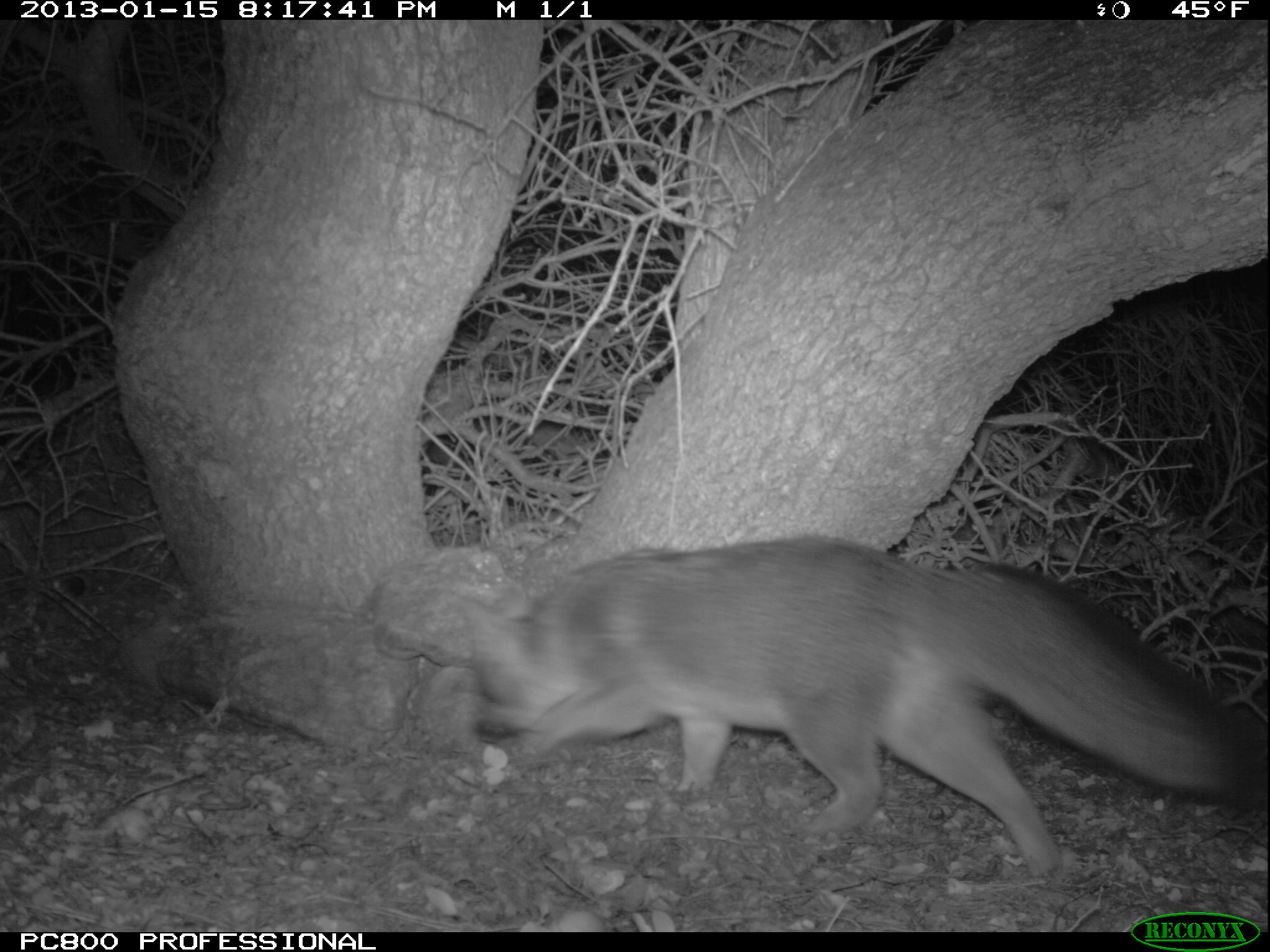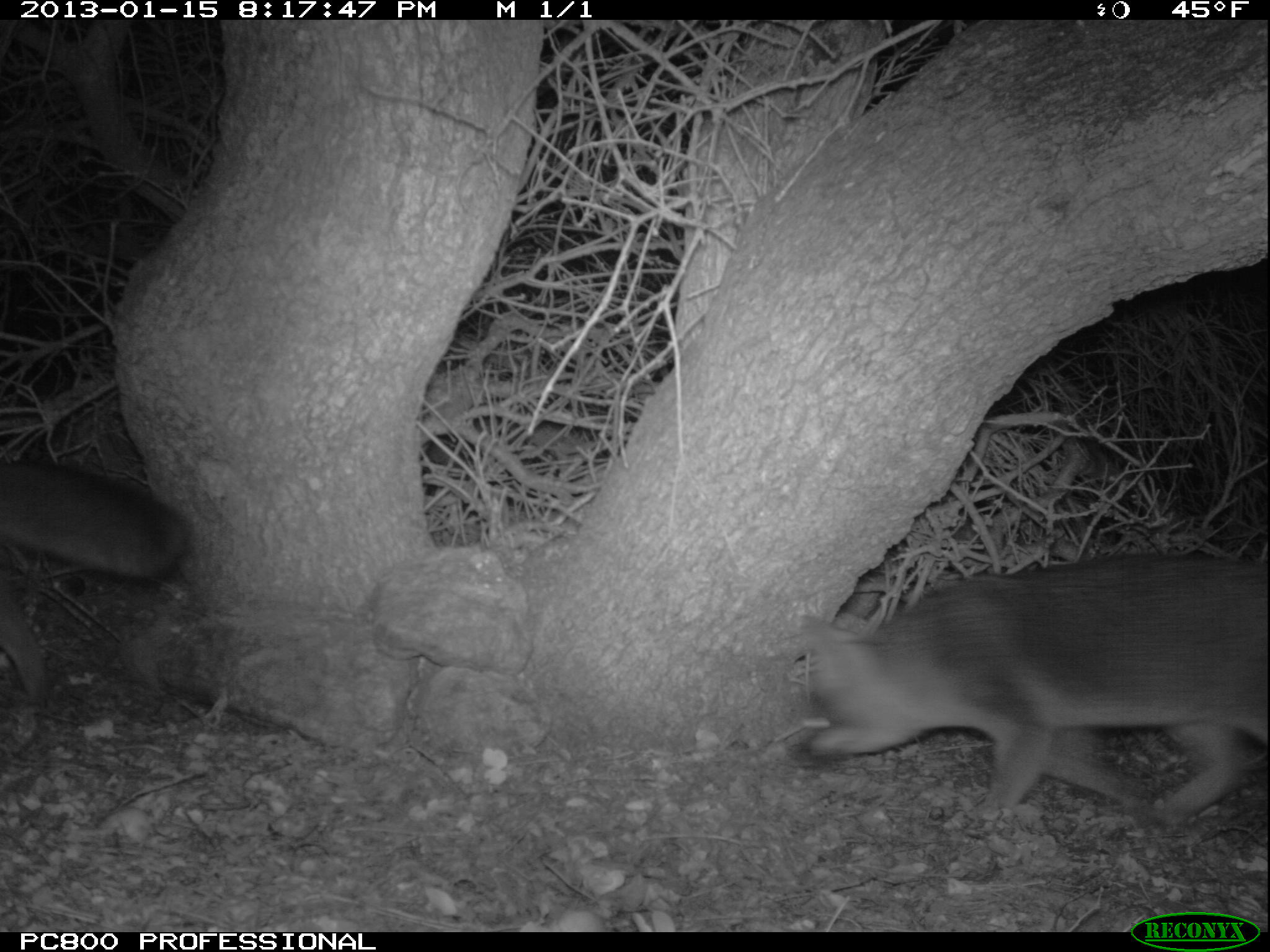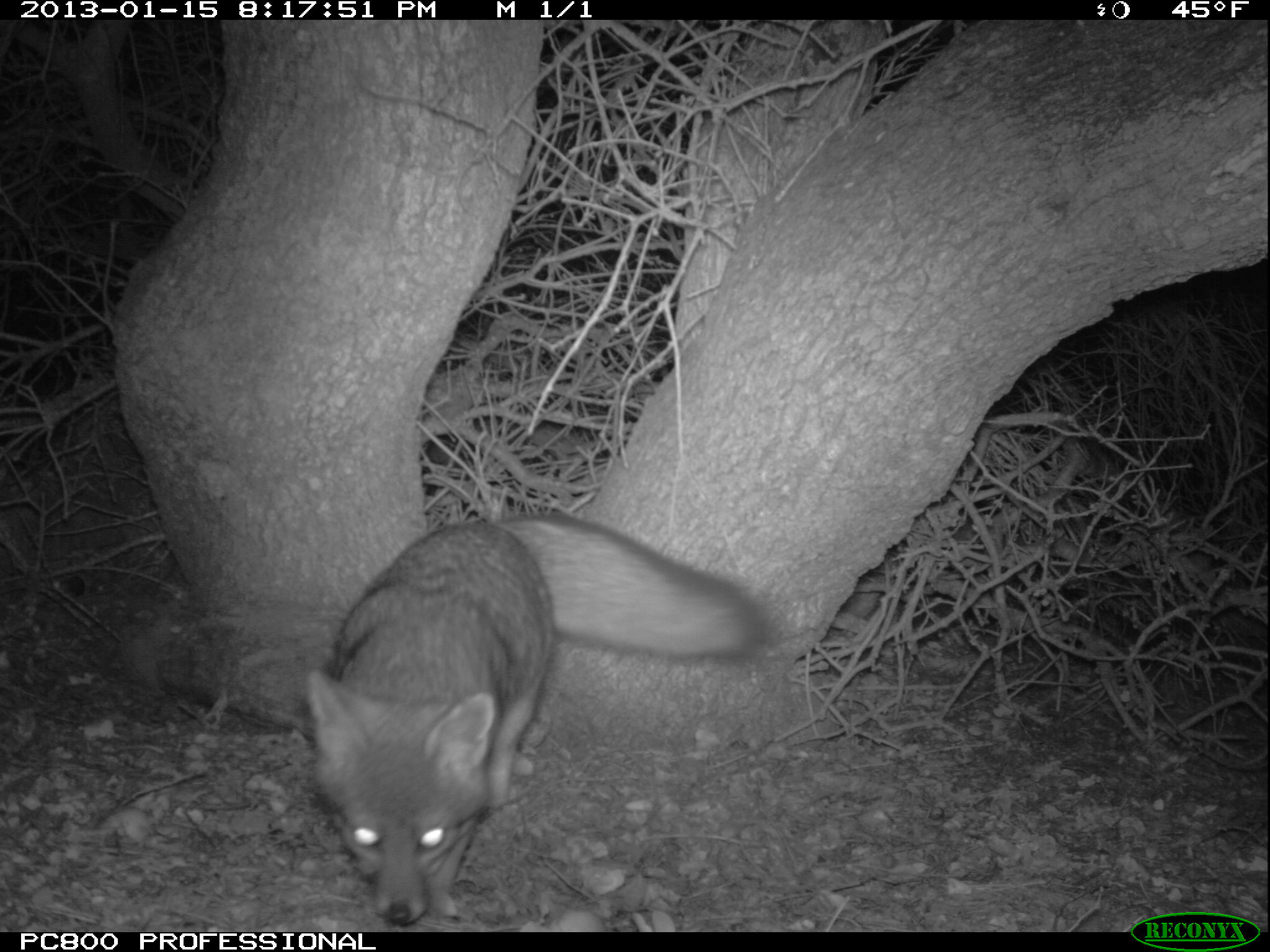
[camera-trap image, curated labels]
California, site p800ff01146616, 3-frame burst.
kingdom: Animalia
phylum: Chordata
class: Mammalia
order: Carnivora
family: Canidae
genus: Urocyon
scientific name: Urocyon littoralis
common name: island fox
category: fox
Fox (island fox) (Urocyon littoralis).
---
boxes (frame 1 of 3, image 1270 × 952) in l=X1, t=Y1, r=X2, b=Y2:
fox: l=440, t=536, r=1269, b=880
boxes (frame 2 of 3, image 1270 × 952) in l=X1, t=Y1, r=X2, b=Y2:
fox: l=798, t=556, r=1269, b=829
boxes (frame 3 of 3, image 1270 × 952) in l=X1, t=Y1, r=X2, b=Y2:
fox: l=302, t=511, r=775, b=926